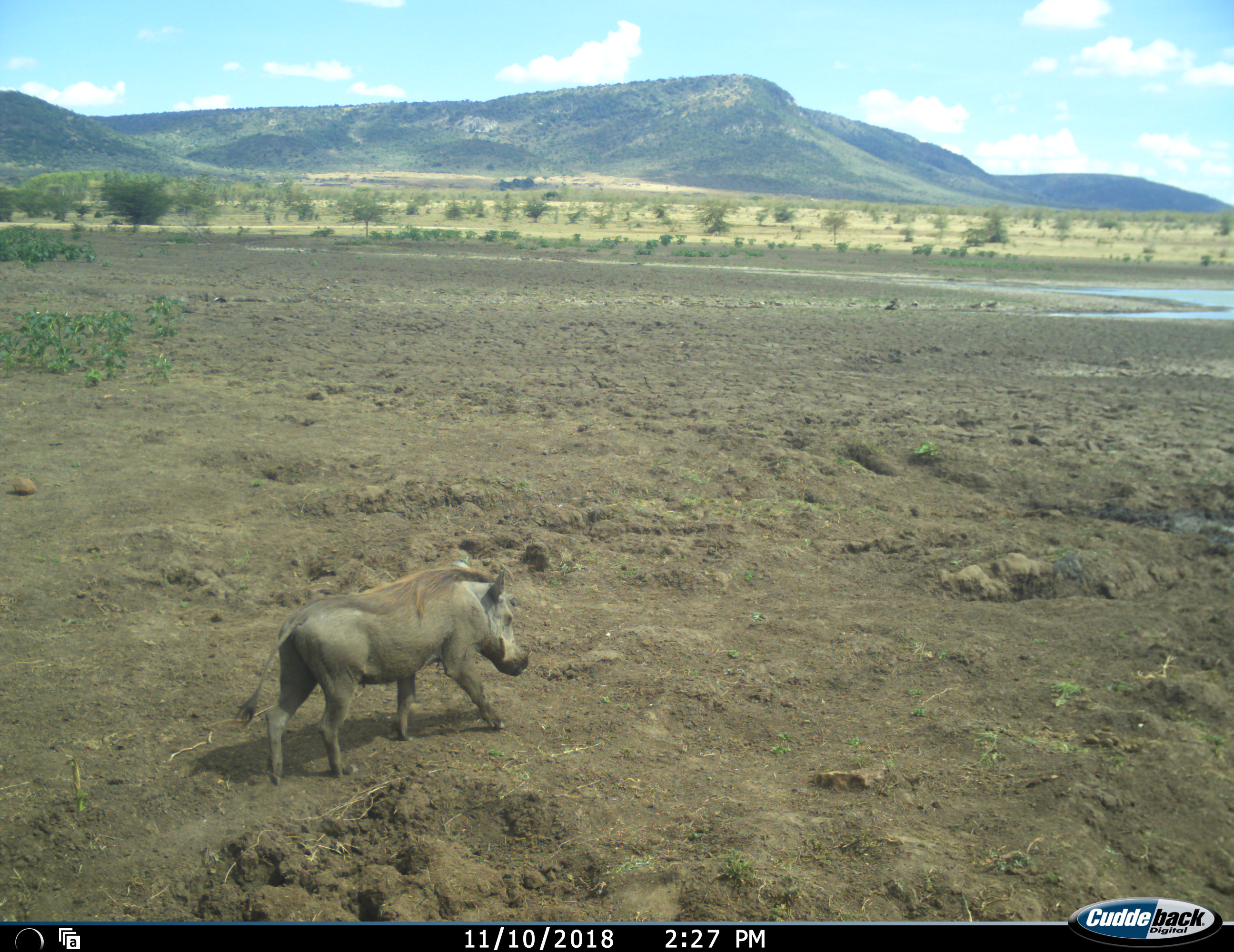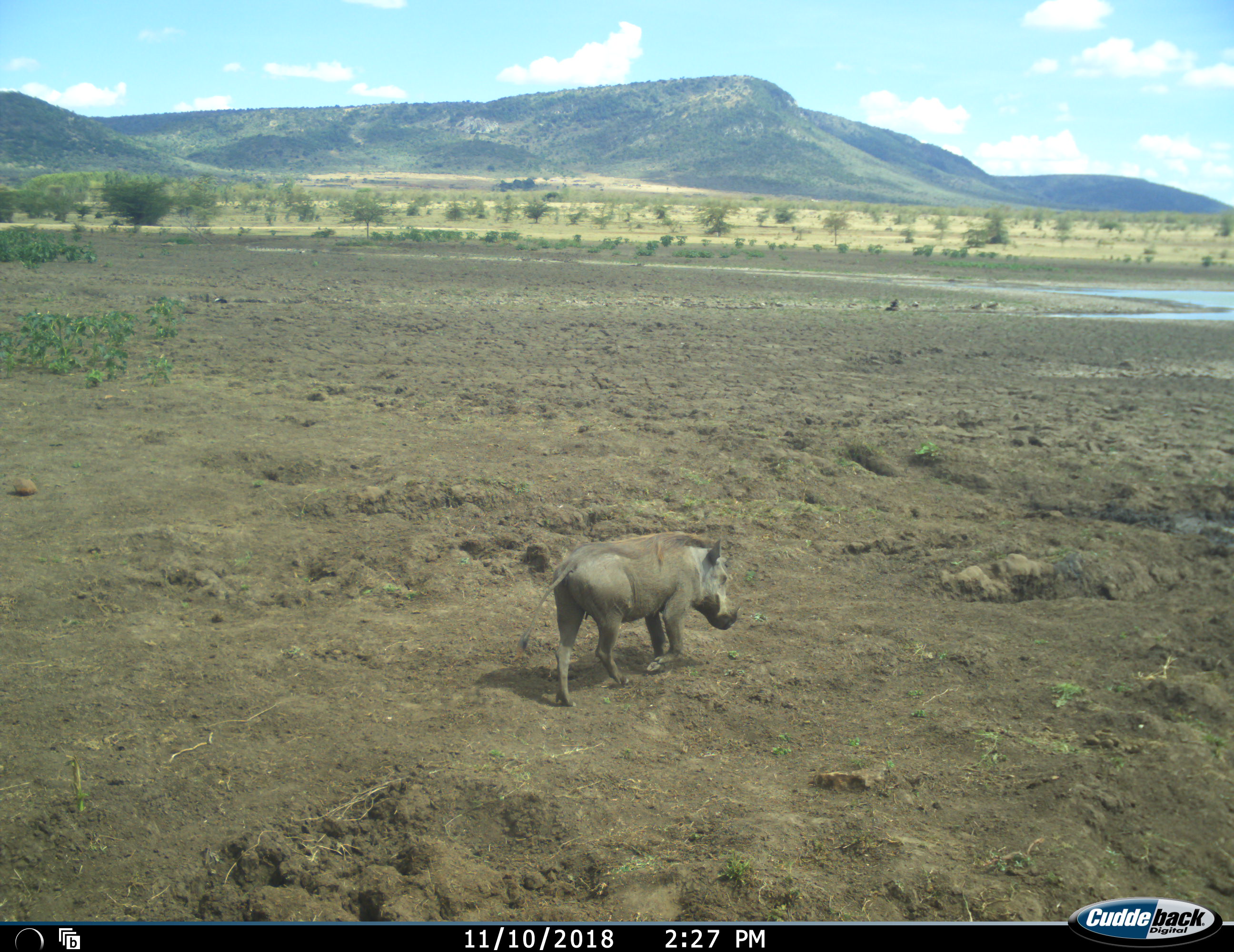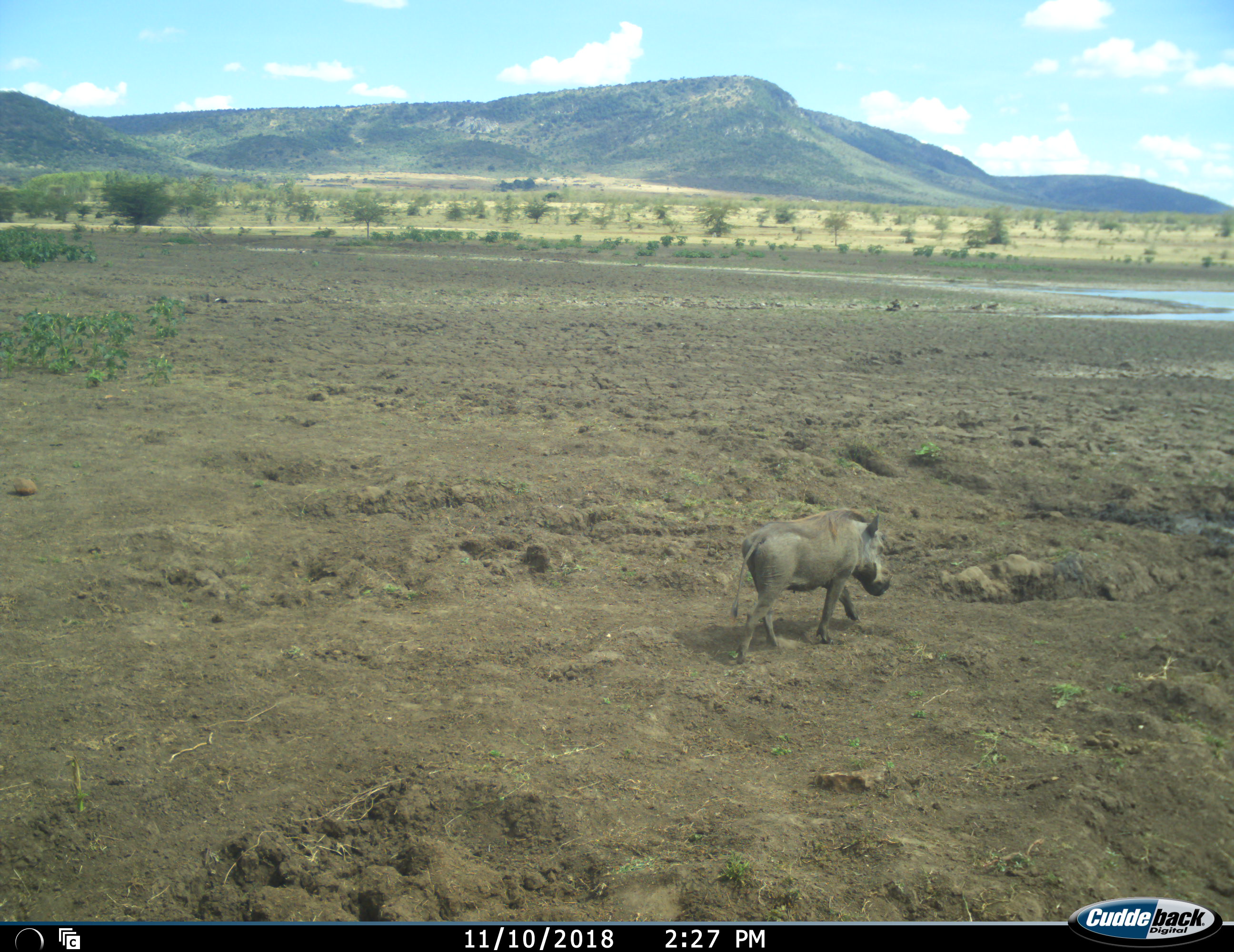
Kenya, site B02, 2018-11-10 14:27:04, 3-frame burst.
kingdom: Animalia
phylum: Chordata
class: Mammalia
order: Artiodactyla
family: Suidae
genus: Phacochoerus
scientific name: Phacochoerus africanus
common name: warthog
Warthog (Phacochoerus africanus), count 1. Behavior (volunteer vote fractions): standing 0%, resting 11%, moving 100%, interacting 0%. Young present (vote fraction): 11%. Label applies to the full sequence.